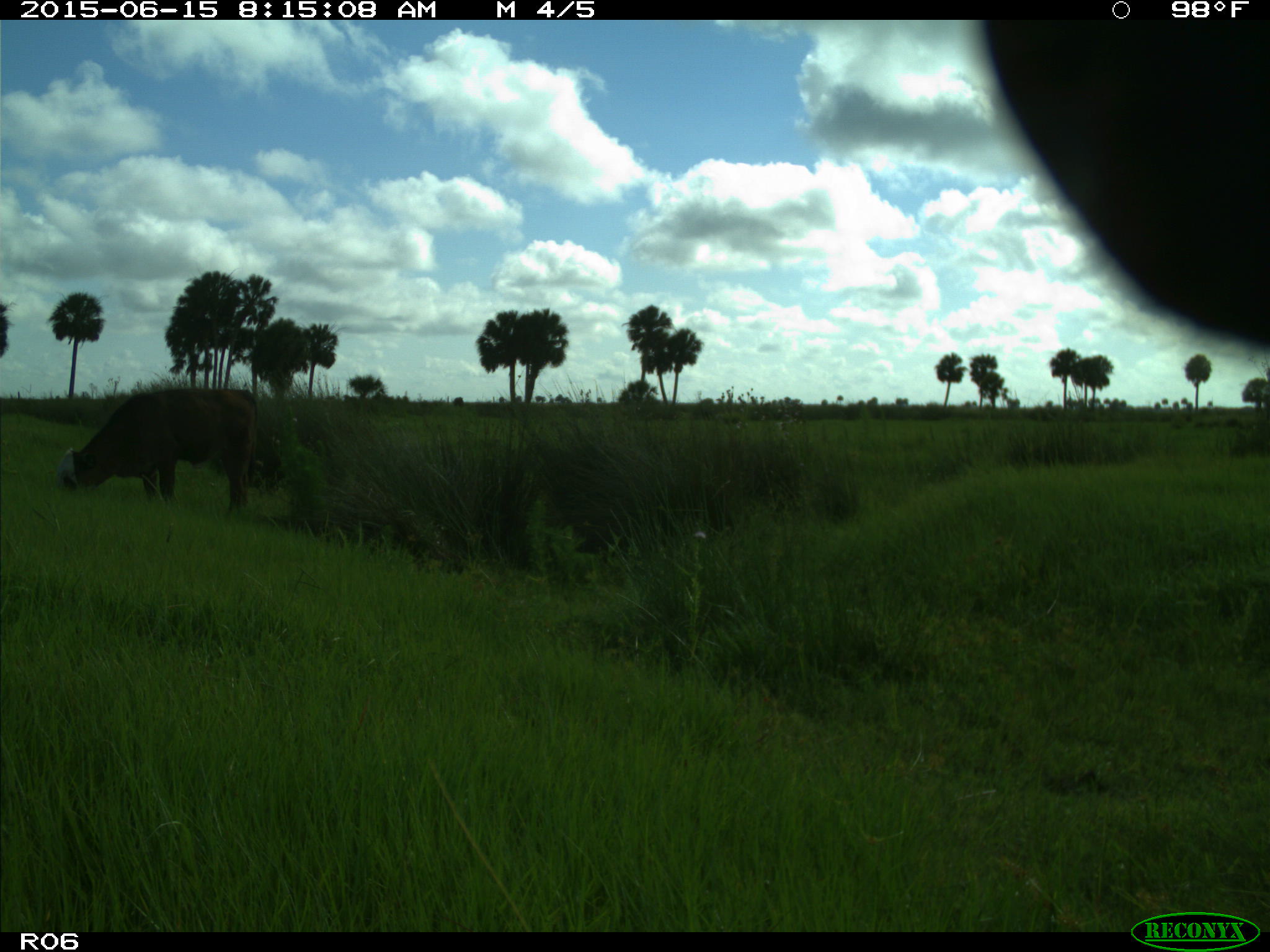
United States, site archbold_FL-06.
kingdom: Animalia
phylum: Chordata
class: Mammalia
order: Artiodactyla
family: Bovidae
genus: Bos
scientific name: Bos taurus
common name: domestic cow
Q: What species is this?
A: Bos taurus (domestic cow).